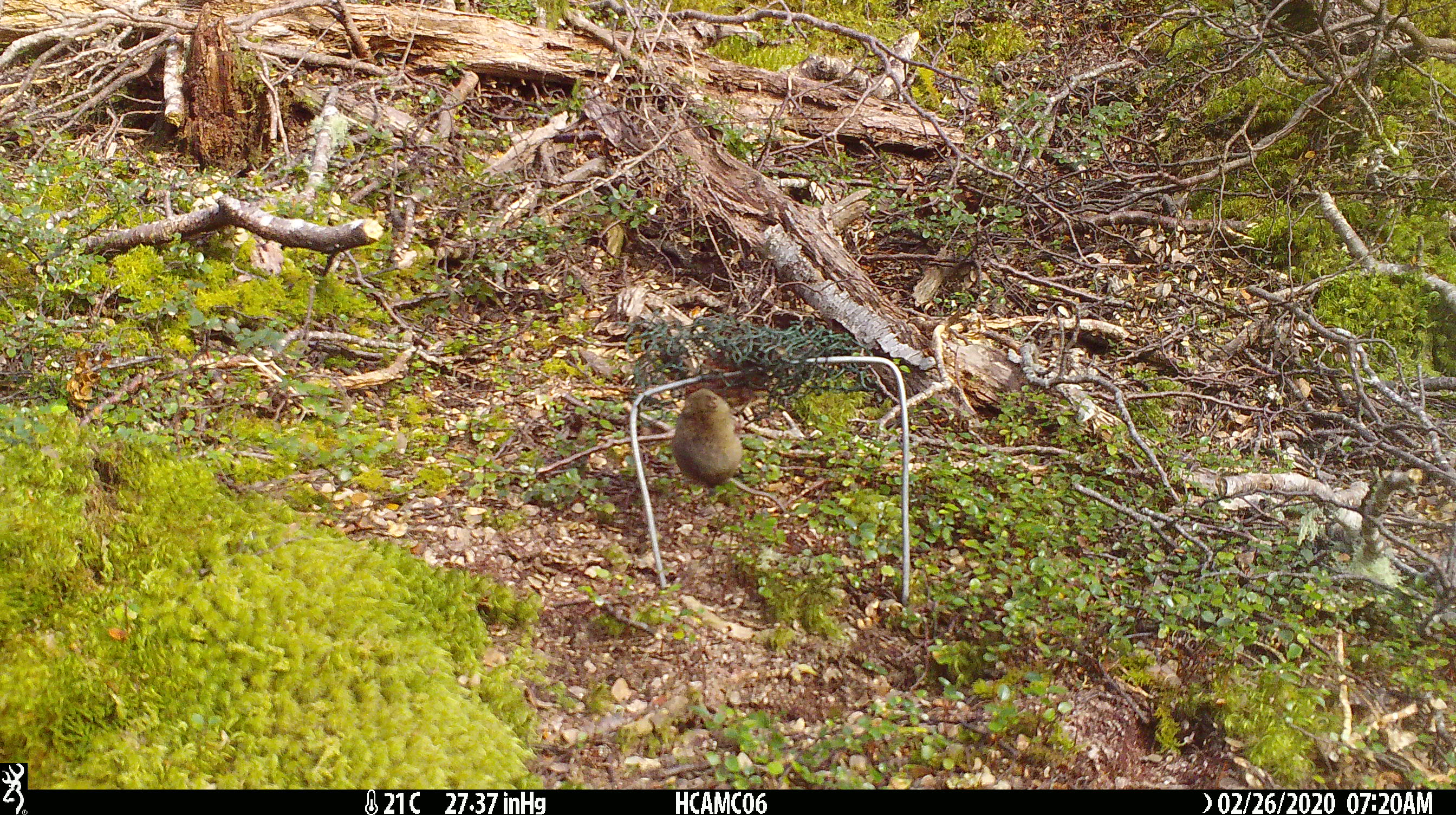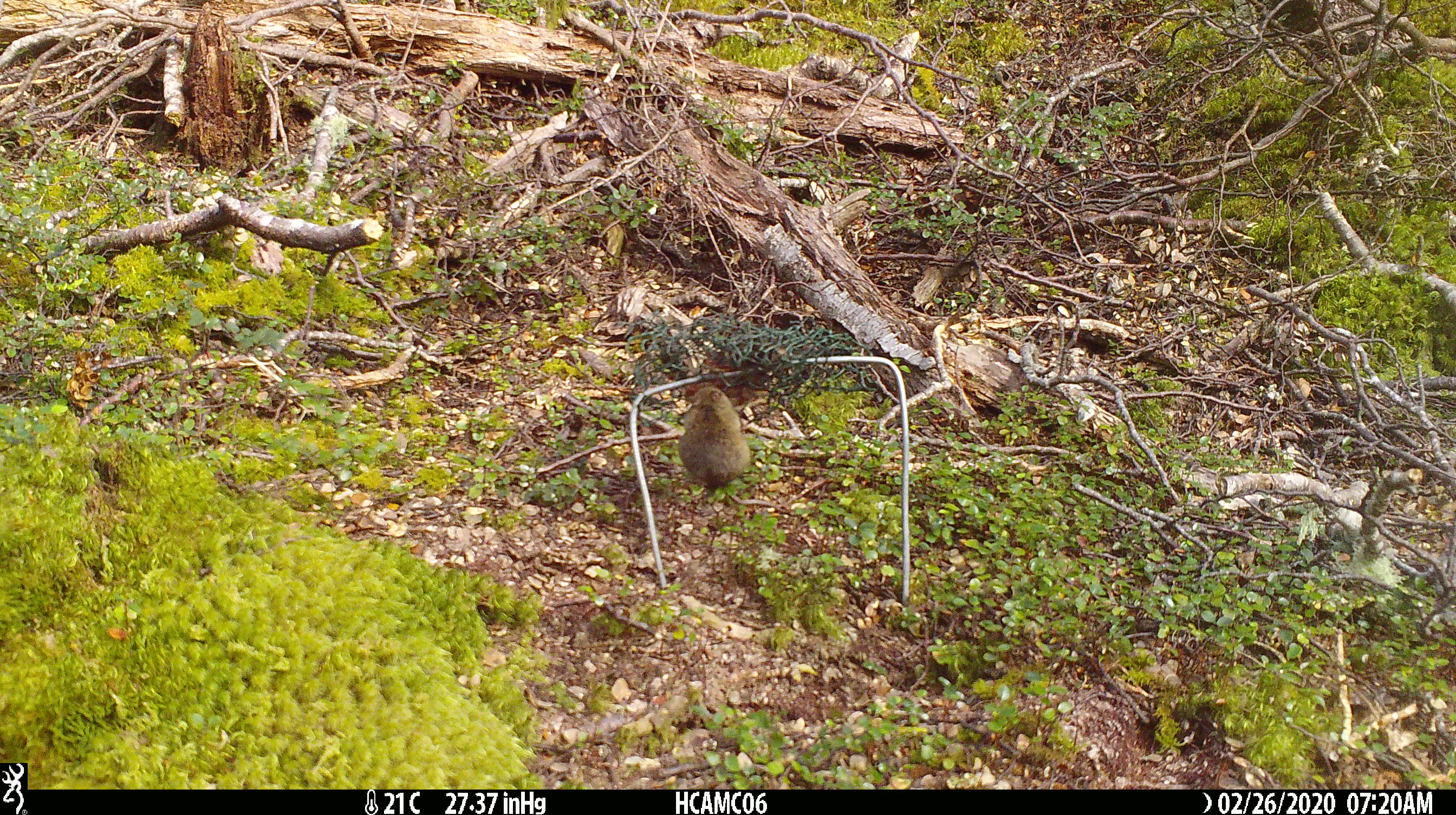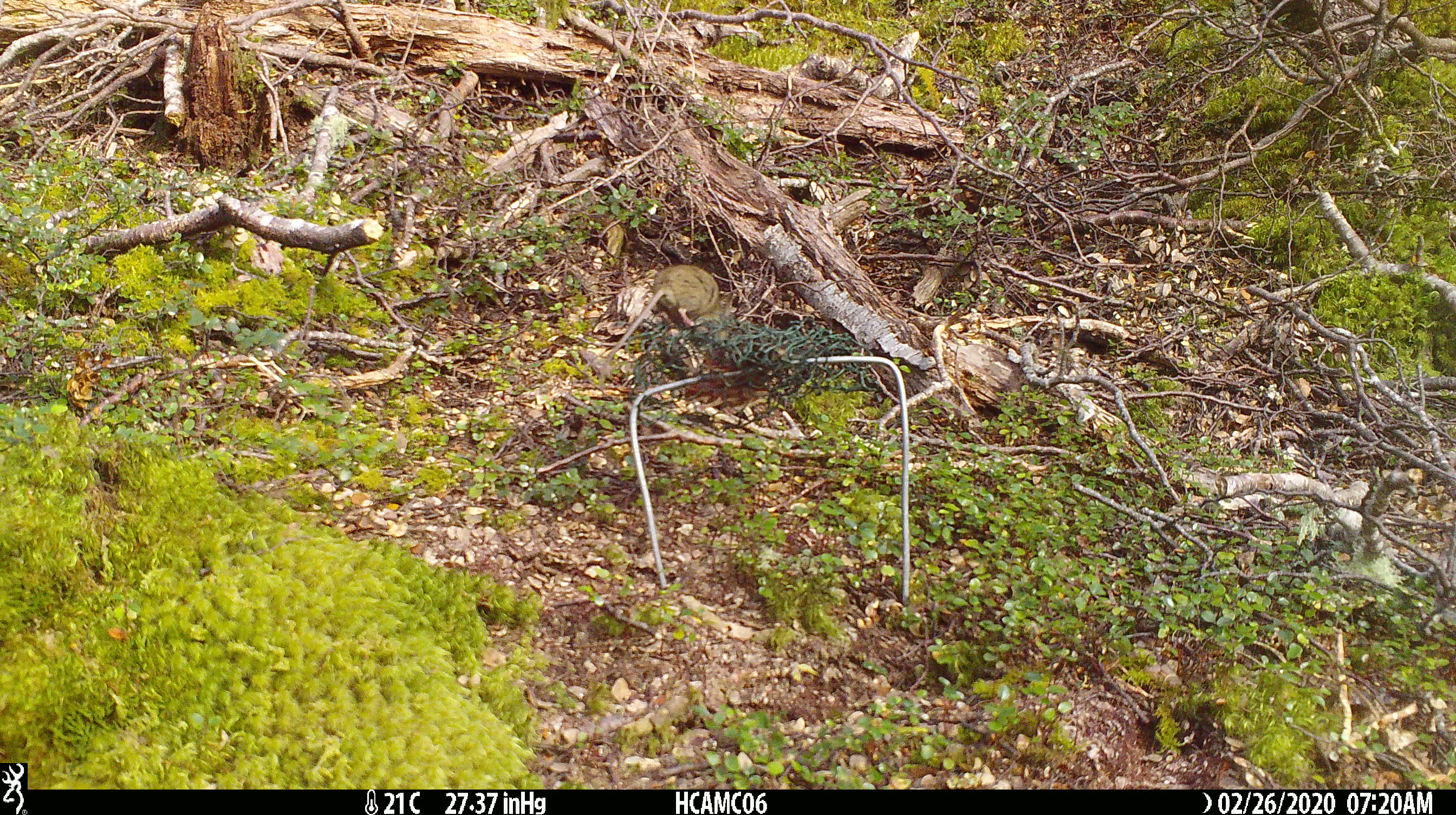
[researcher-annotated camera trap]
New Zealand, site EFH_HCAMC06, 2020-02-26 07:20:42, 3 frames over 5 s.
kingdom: Animalia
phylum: Chordata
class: Mammalia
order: Rodentia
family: Muridae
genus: Mus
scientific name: Mus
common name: mouse